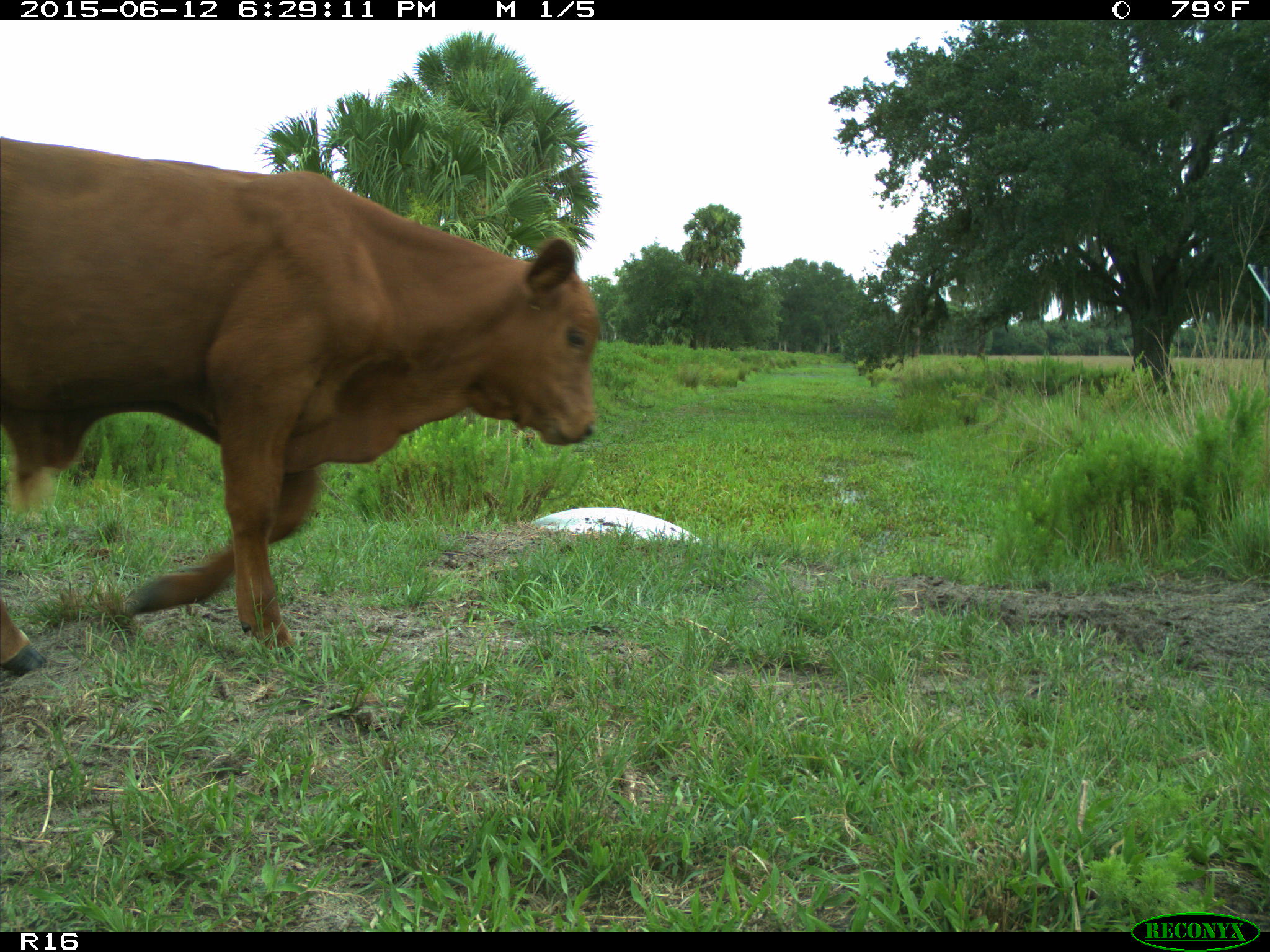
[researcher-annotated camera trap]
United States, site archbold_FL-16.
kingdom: Animalia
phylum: Chordata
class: Mammalia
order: Artiodactyla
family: Bovidae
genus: Bos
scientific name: Bos taurus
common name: domestic cow